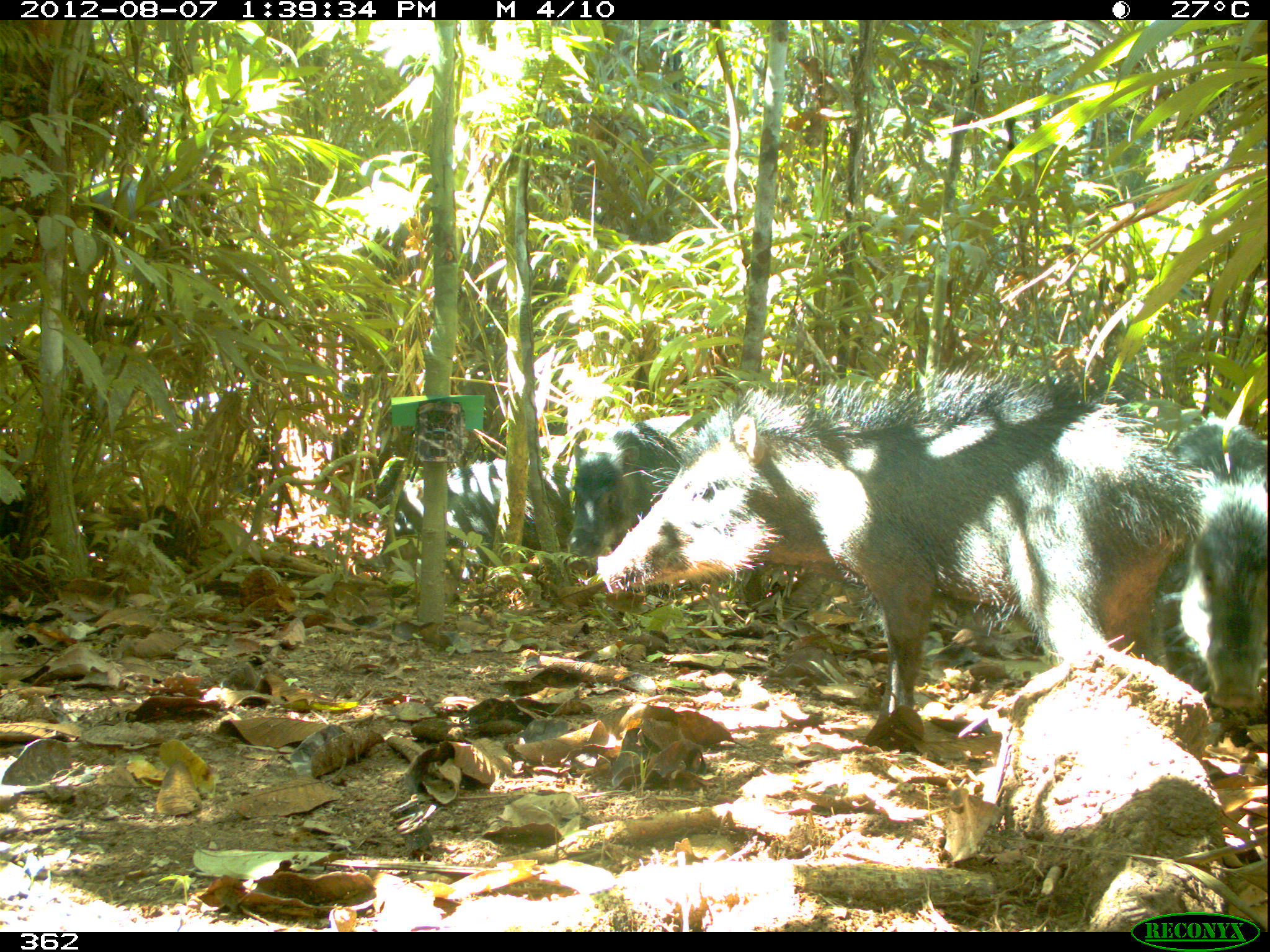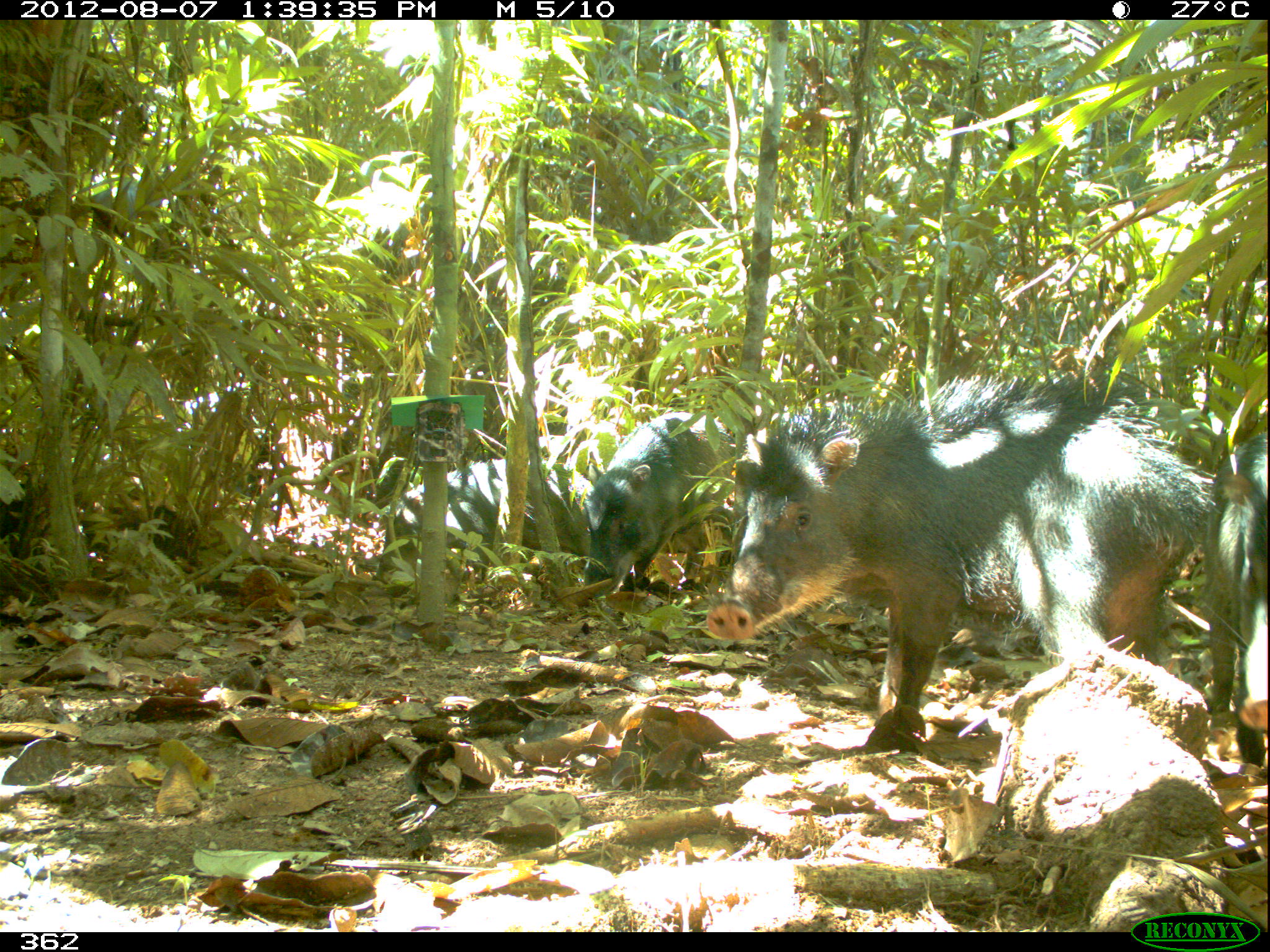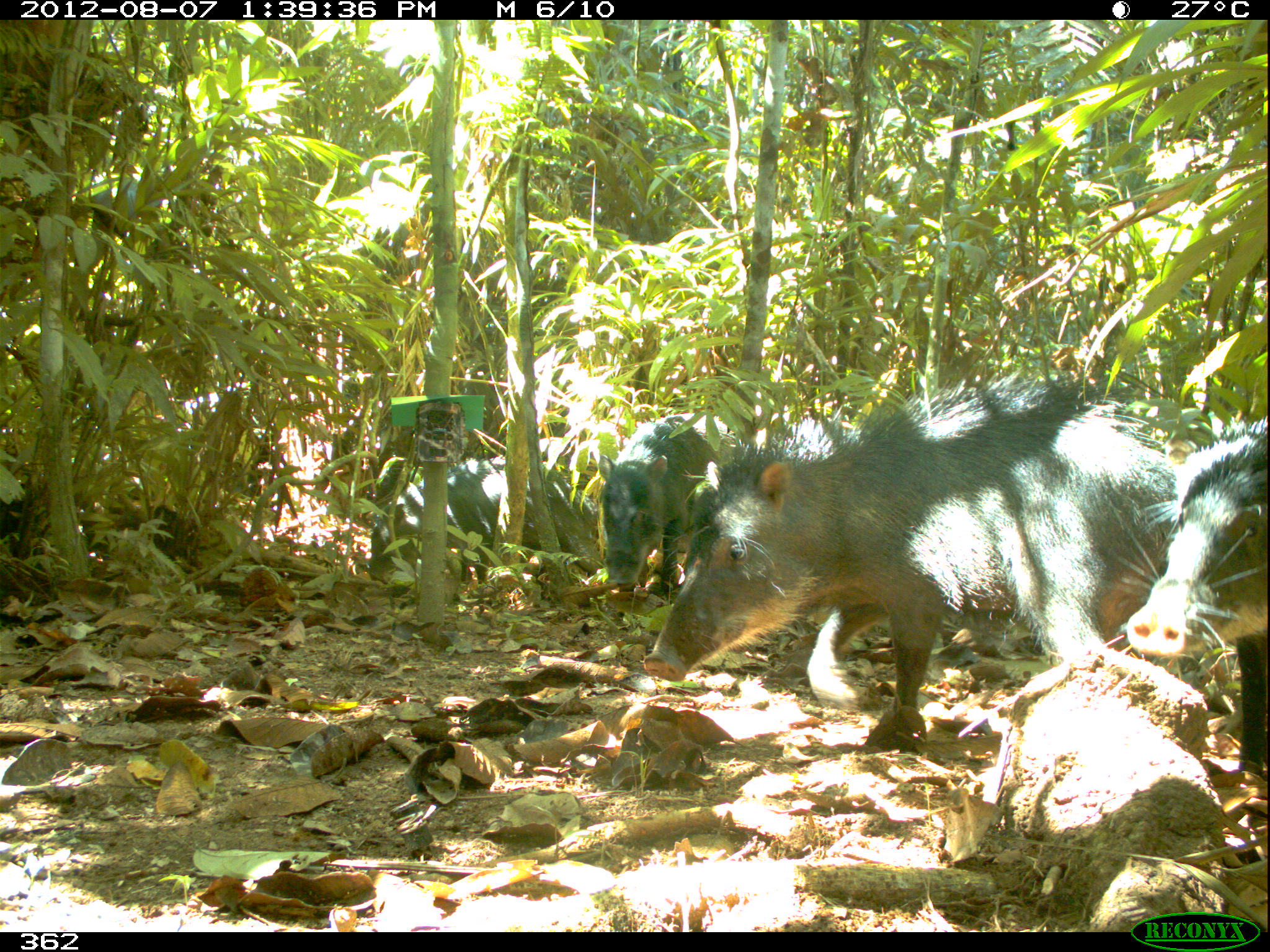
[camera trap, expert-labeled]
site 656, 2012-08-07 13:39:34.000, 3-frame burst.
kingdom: Animalia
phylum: Chordata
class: Mammalia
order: Artiodactyla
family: Tayassuidae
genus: Tayassu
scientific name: Tayassu pecari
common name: white-lipped peccary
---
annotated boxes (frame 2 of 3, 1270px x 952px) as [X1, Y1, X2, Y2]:
tayassu pecari: [705, 376, 1212, 741]; [586, 411, 733, 590]; [384, 461, 593, 558]; [1219, 432, 1270, 761]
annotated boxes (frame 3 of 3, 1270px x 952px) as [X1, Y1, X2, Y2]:
tayassu pecari: [640, 372, 1174, 746]; [1123, 412, 1270, 771]; [368, 456, 592, 580]; [593, 414, 713, 589]